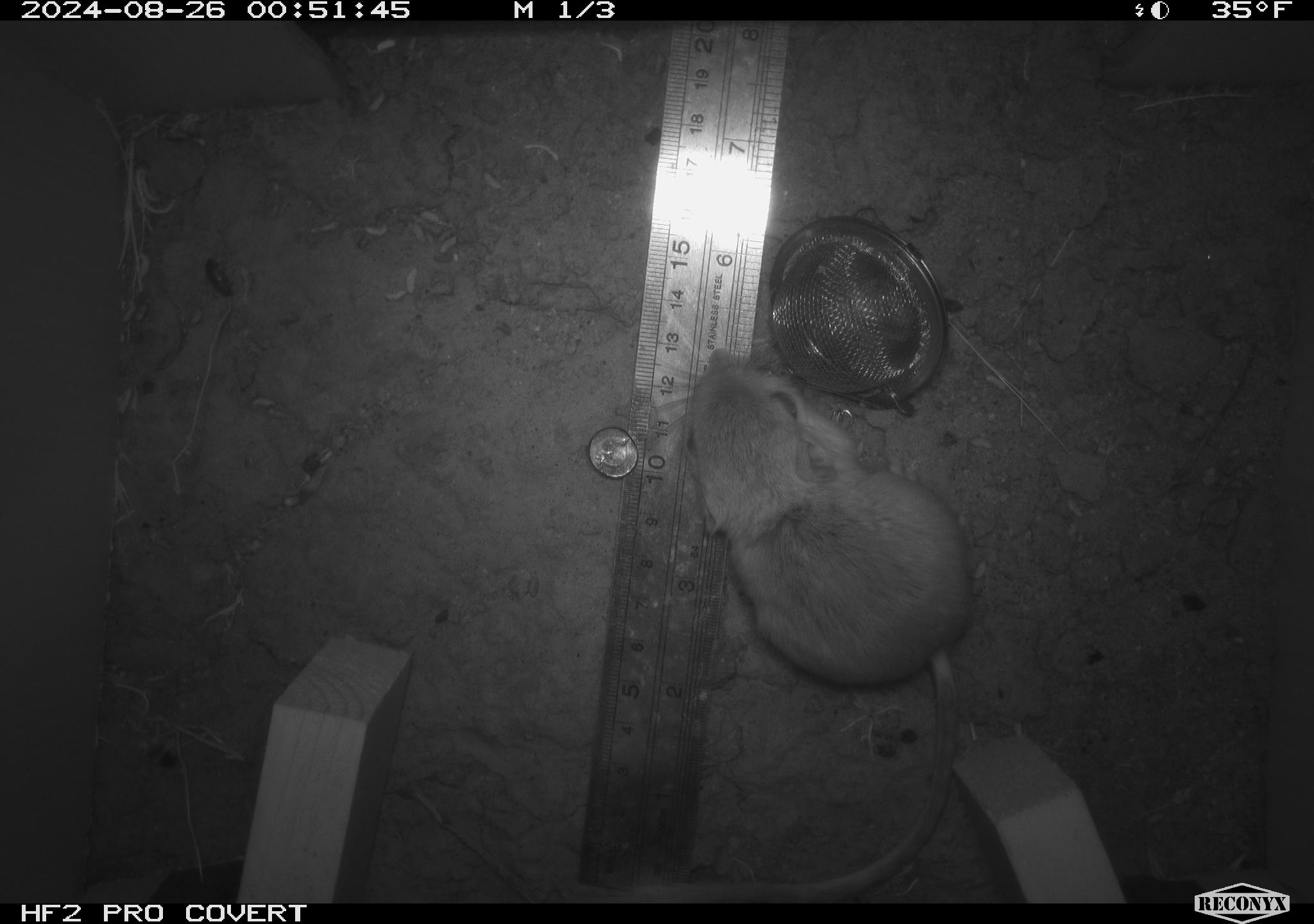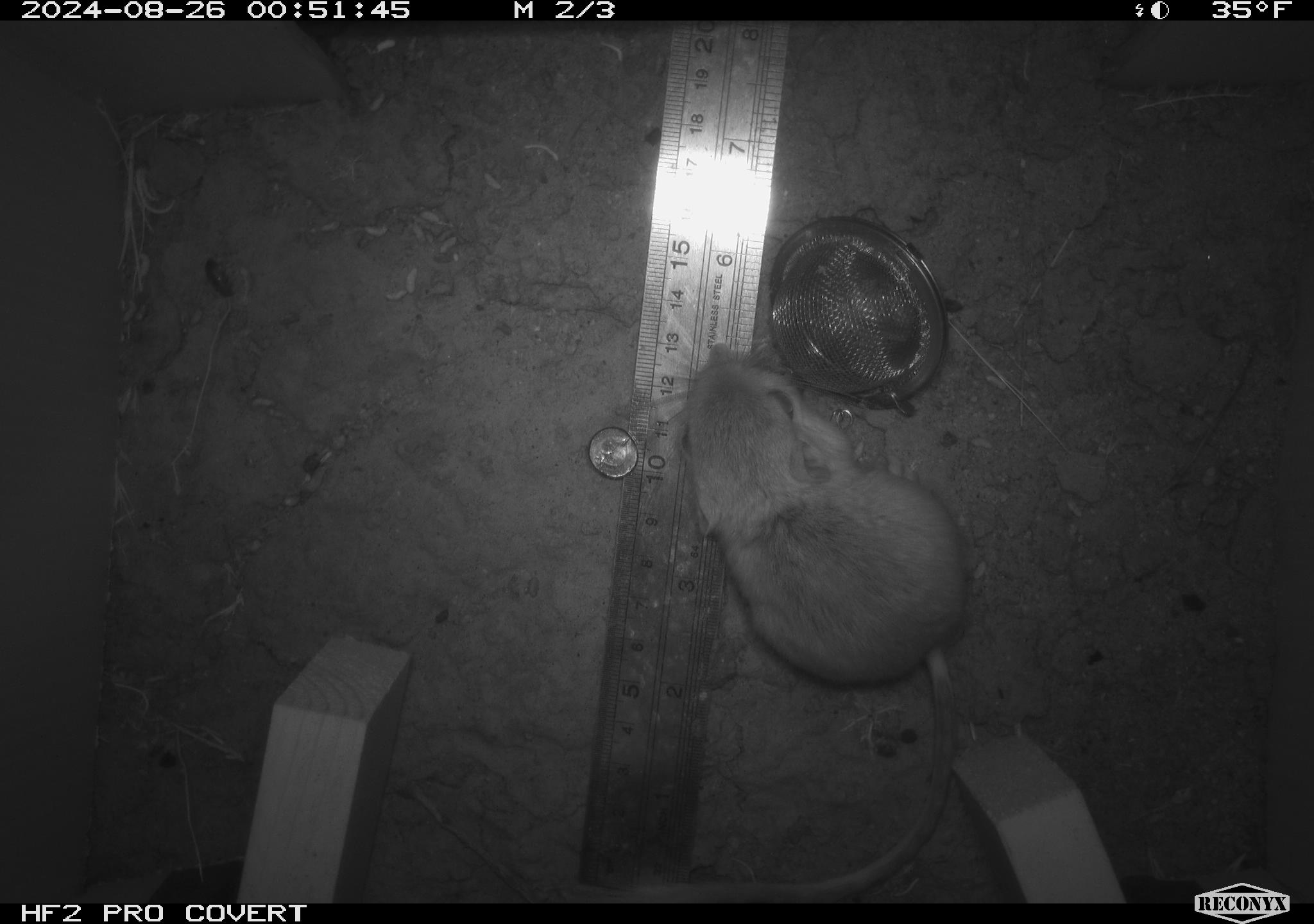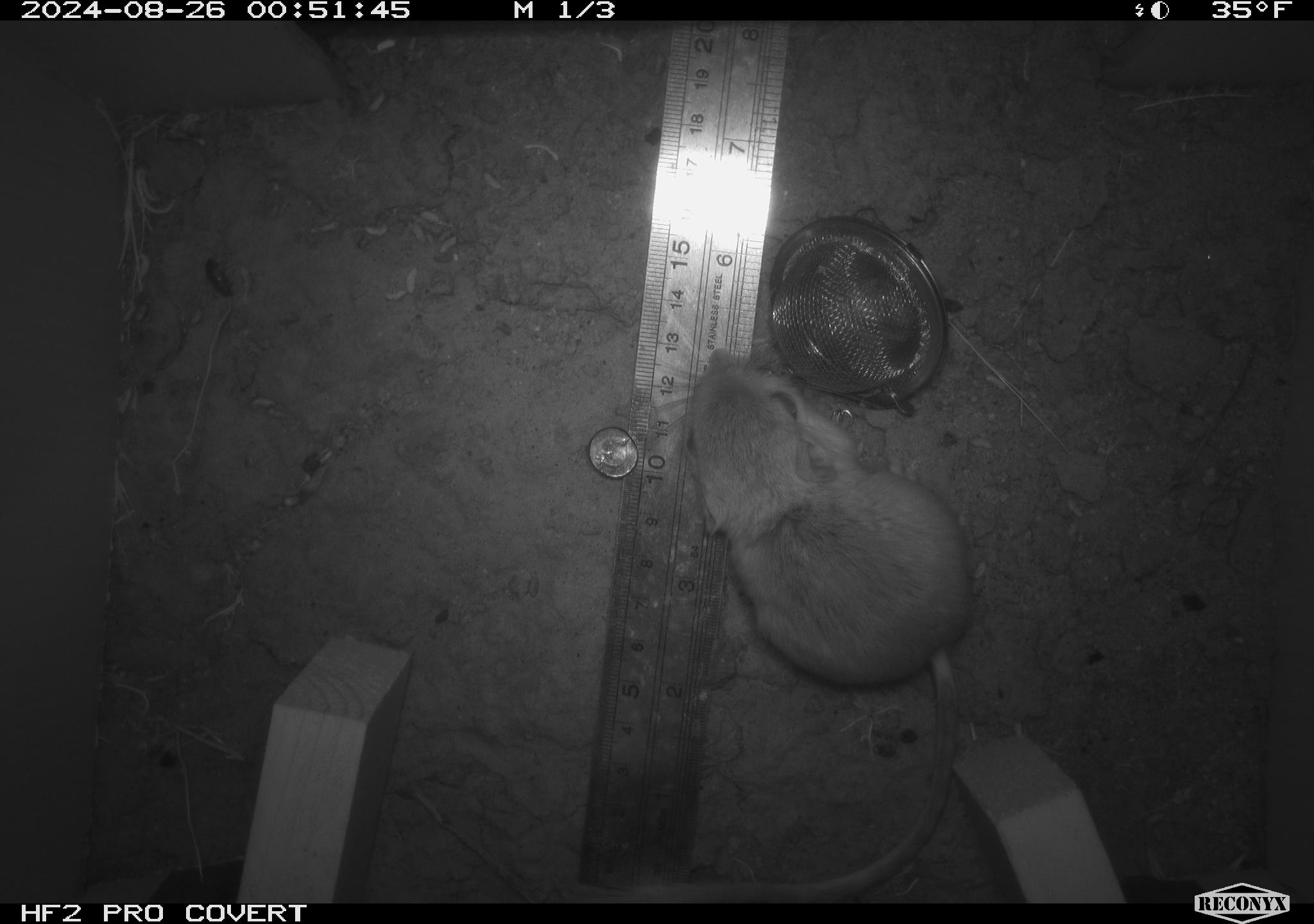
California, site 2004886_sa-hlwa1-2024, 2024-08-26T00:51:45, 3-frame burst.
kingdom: Animalia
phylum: Chordata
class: Mammalia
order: Rodentia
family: Heteromyidae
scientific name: Heteromyidae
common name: kangaroo rats and pocket mice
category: heteromyidae family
Heteromyidae family (kangaroo rats and pocket mice) (Heteromyidae).